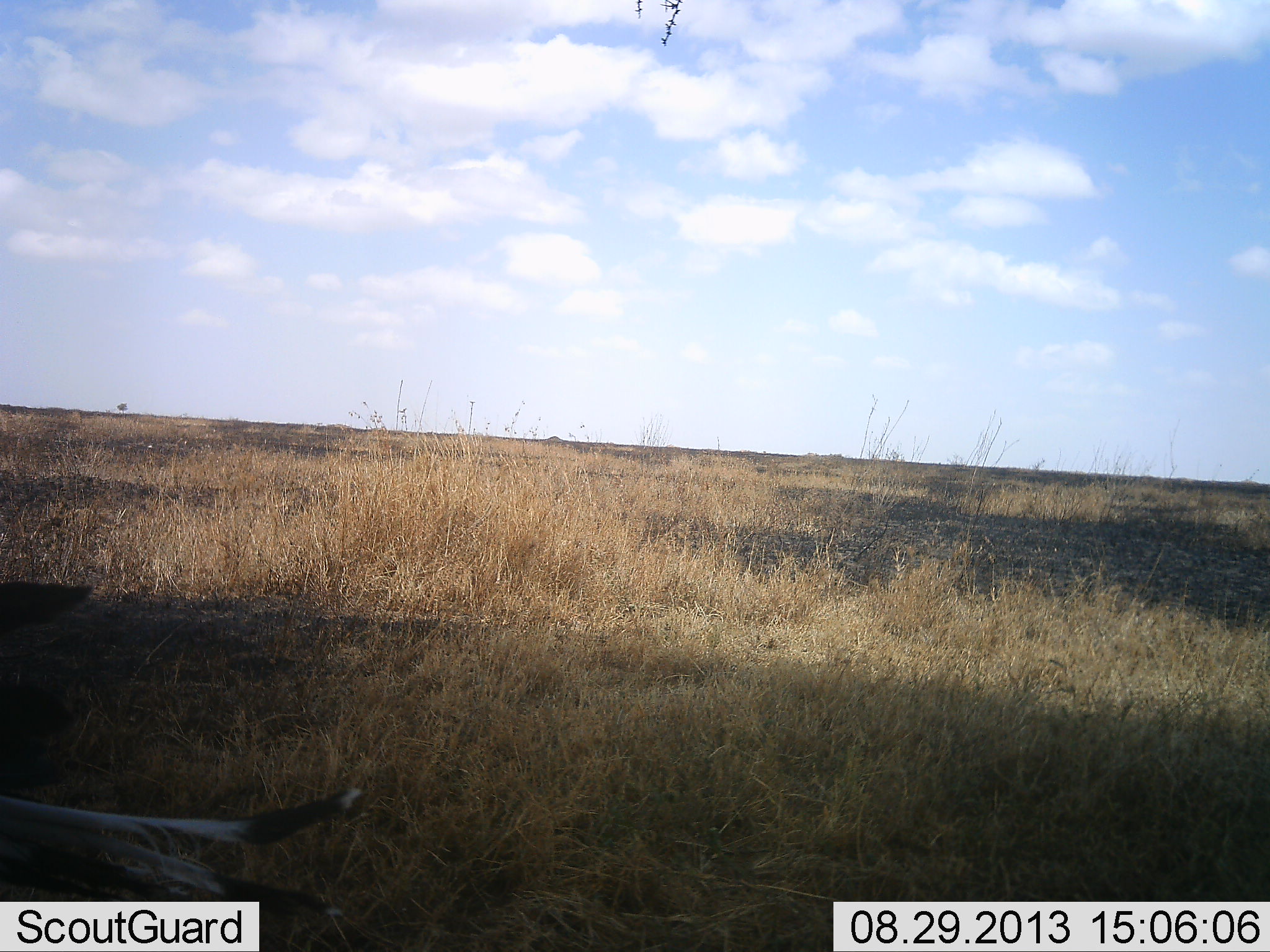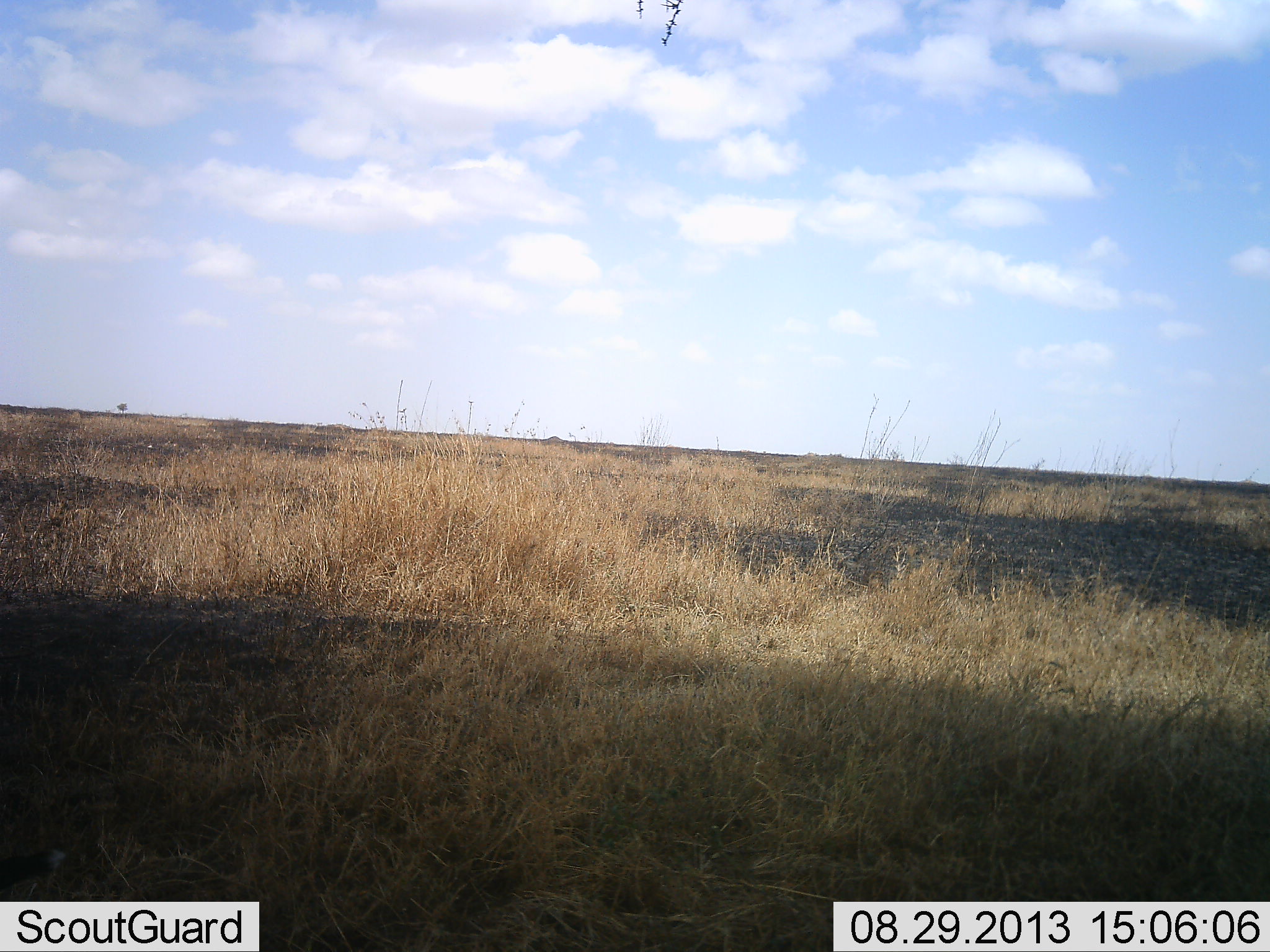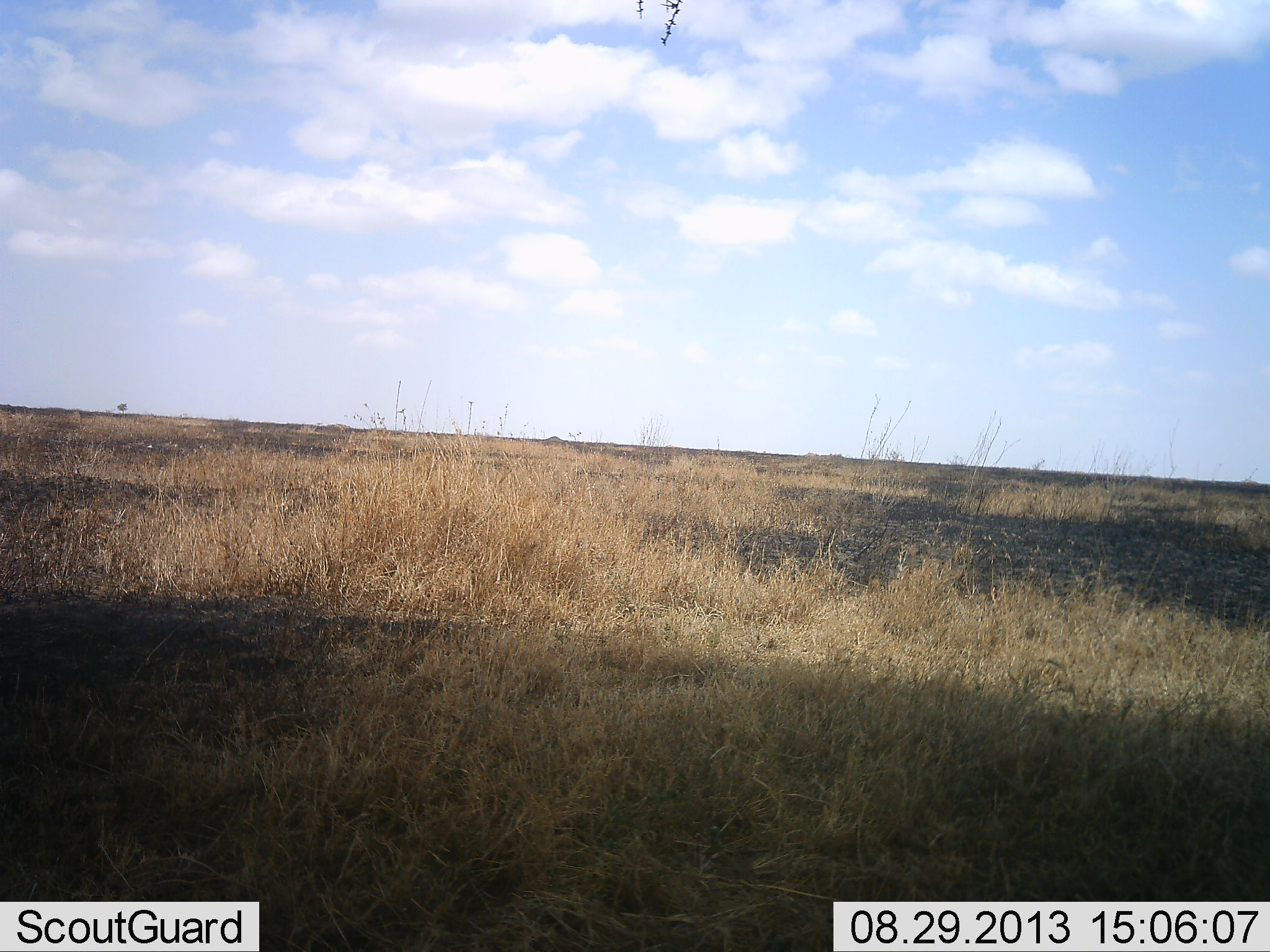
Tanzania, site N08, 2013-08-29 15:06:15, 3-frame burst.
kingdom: Animalia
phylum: Chordata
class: Aves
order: Accipitriformes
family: Sagittariidae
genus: Sagittarius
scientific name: Sagittarius serpentarius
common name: secretary bird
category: secretarybird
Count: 1.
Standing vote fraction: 4%.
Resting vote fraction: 0%.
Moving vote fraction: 96%.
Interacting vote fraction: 0%.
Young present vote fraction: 0%.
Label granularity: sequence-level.